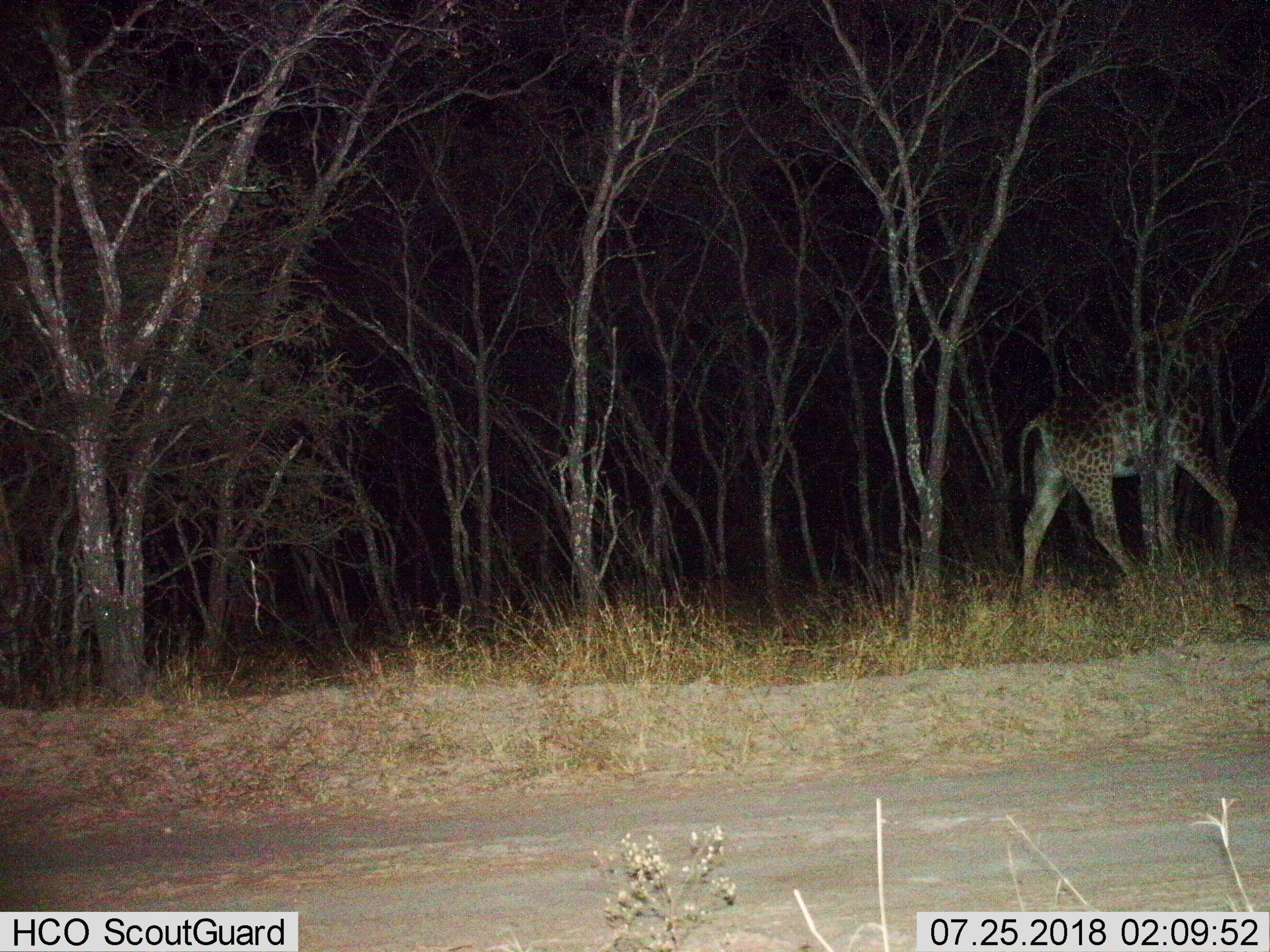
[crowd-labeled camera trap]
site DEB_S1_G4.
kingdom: Animalia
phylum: Chordata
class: Mammalia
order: Artiodactyla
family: Giraffidae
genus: Giraffa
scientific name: Giraffa camelopardalis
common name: giraffe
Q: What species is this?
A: Giraffe (Giraffa camelopardalis).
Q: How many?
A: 1.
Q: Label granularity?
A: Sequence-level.